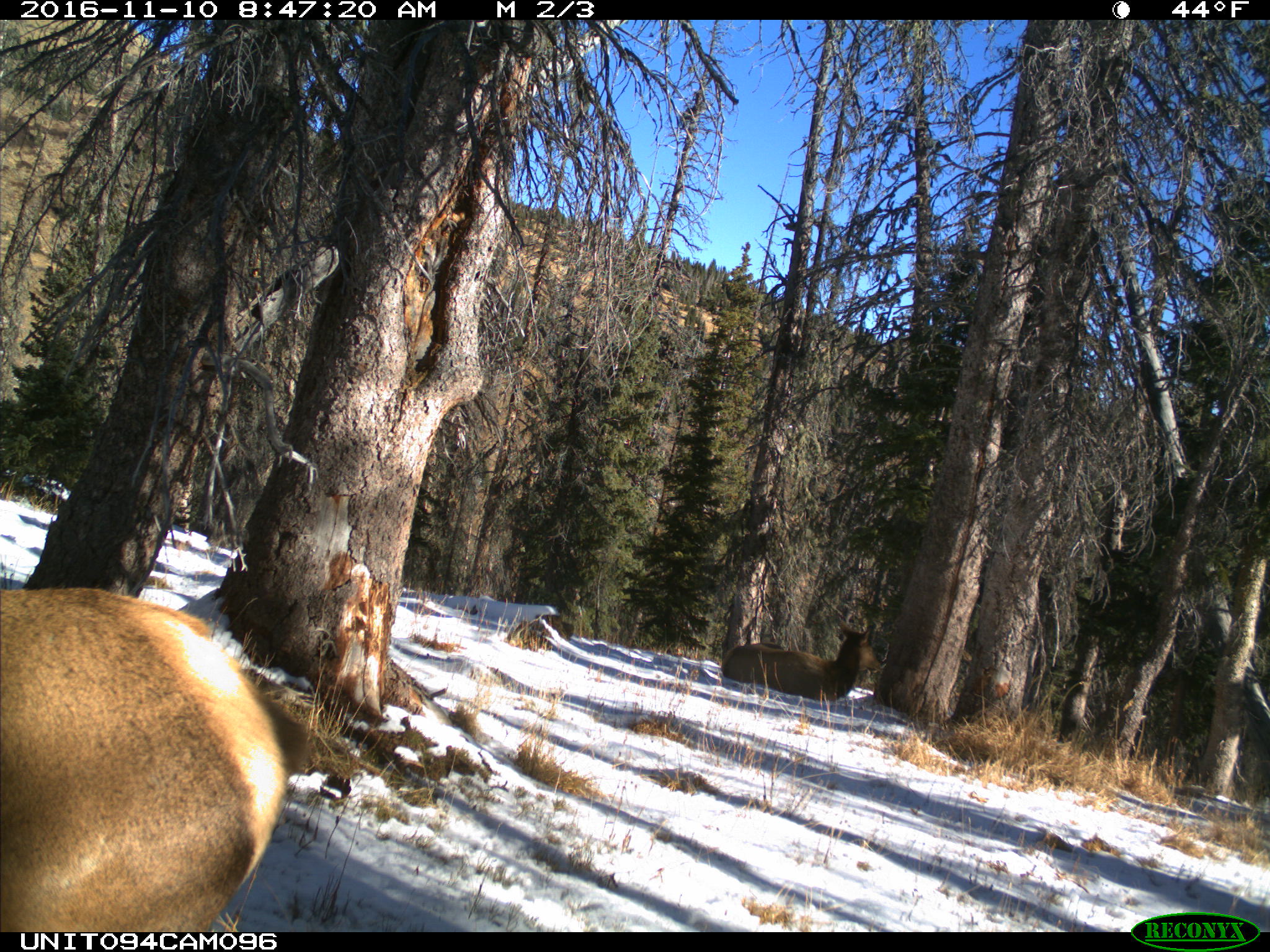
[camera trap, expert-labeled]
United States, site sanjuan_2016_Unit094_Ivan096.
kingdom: Animalia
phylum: Chordata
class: Mammalia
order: Artiodactyla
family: Cervidae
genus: Cervus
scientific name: Cervus elaphus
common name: red deer